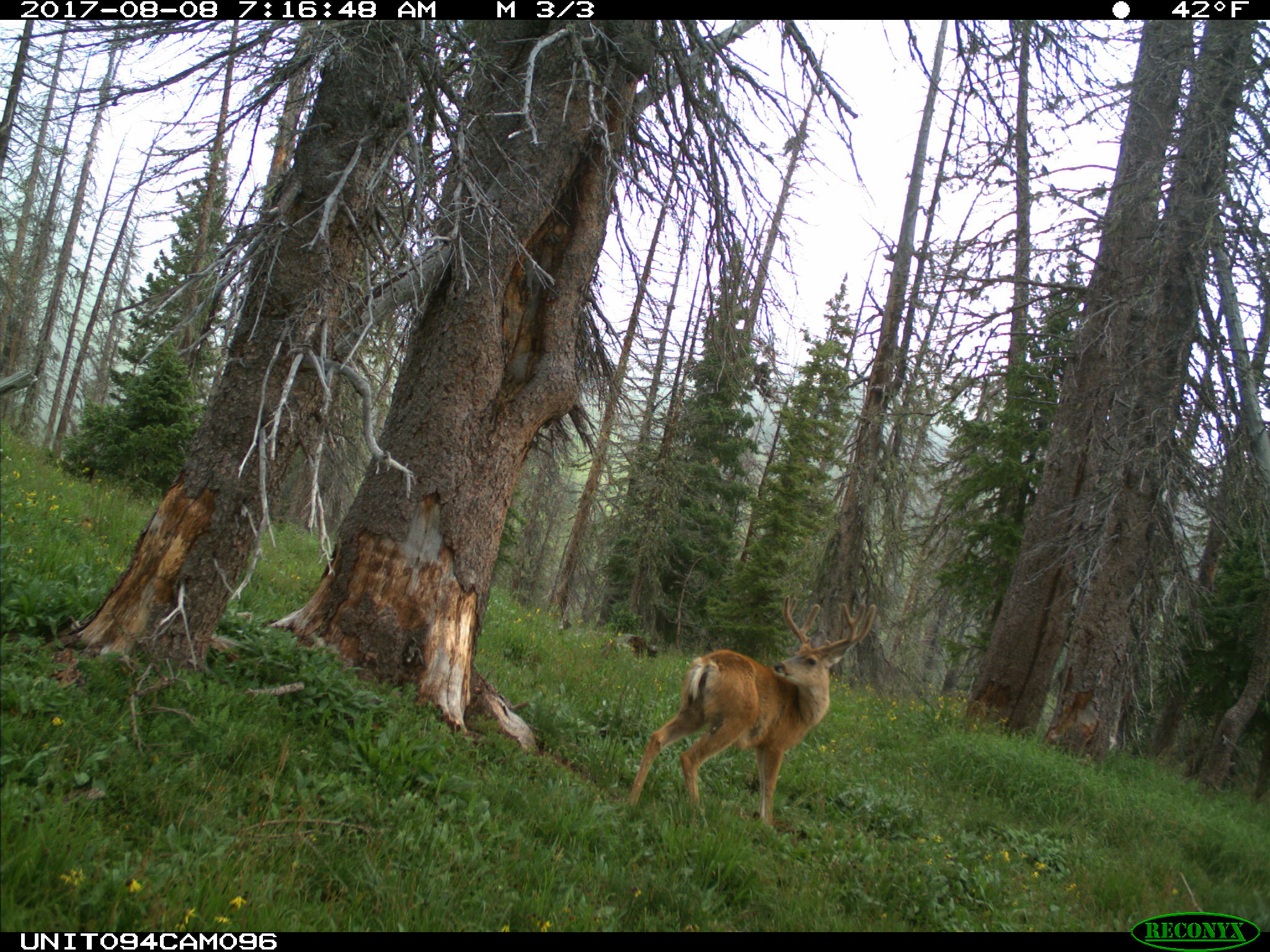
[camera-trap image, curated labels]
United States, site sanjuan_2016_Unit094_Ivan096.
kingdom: Animalia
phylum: Chordata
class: Mammalia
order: Artiodactyla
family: Cervidae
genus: Odocoileus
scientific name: Odocoileus hemionus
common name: mule deer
Odocoileus hemionus (mule deer).